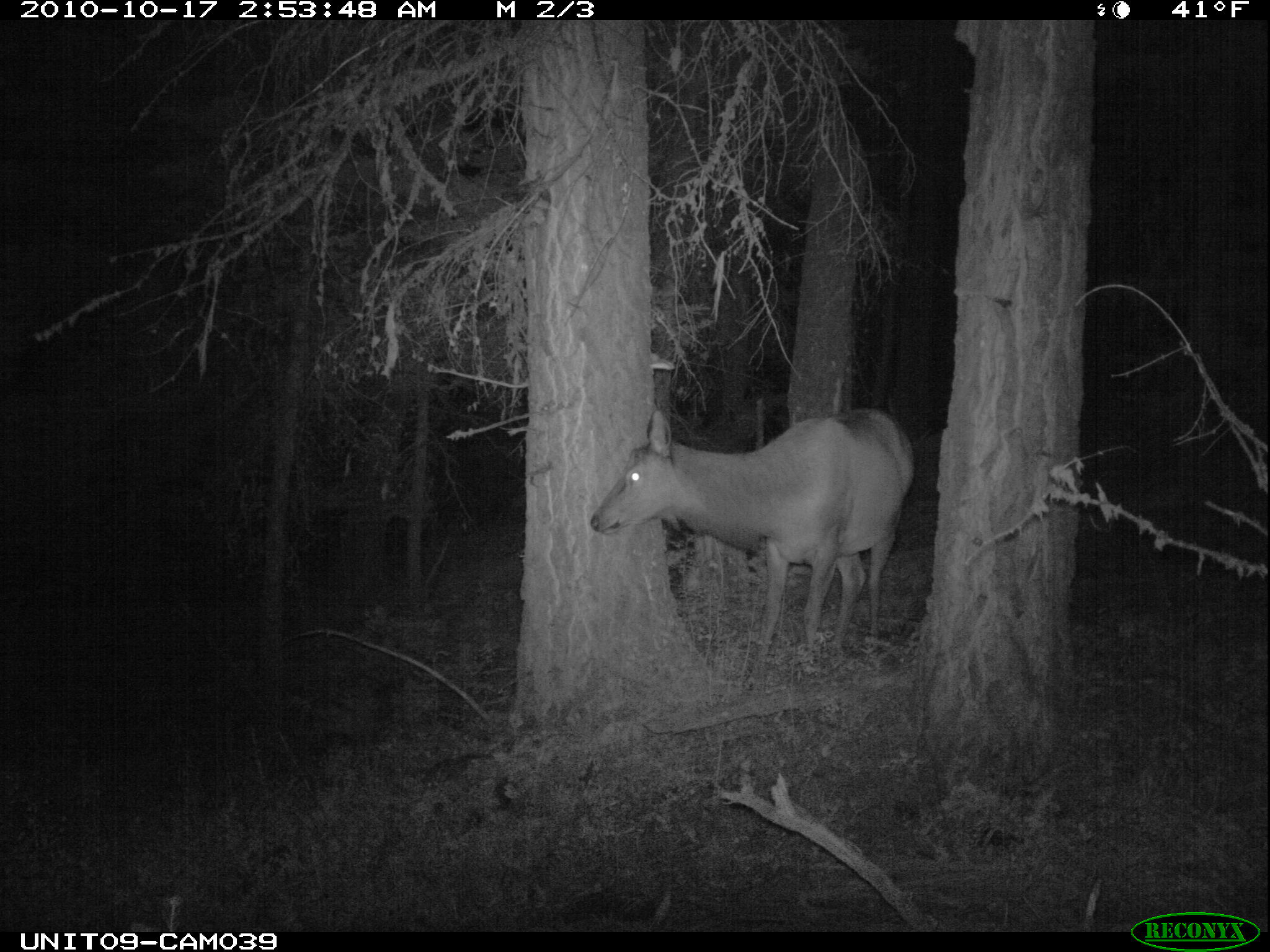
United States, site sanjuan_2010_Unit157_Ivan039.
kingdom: Animalia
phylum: Chordata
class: Mammalia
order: Artiodactyla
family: Cervidae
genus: Cervus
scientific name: Cervus elaphus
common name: red deer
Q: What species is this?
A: Cervus elaphus (red deer).